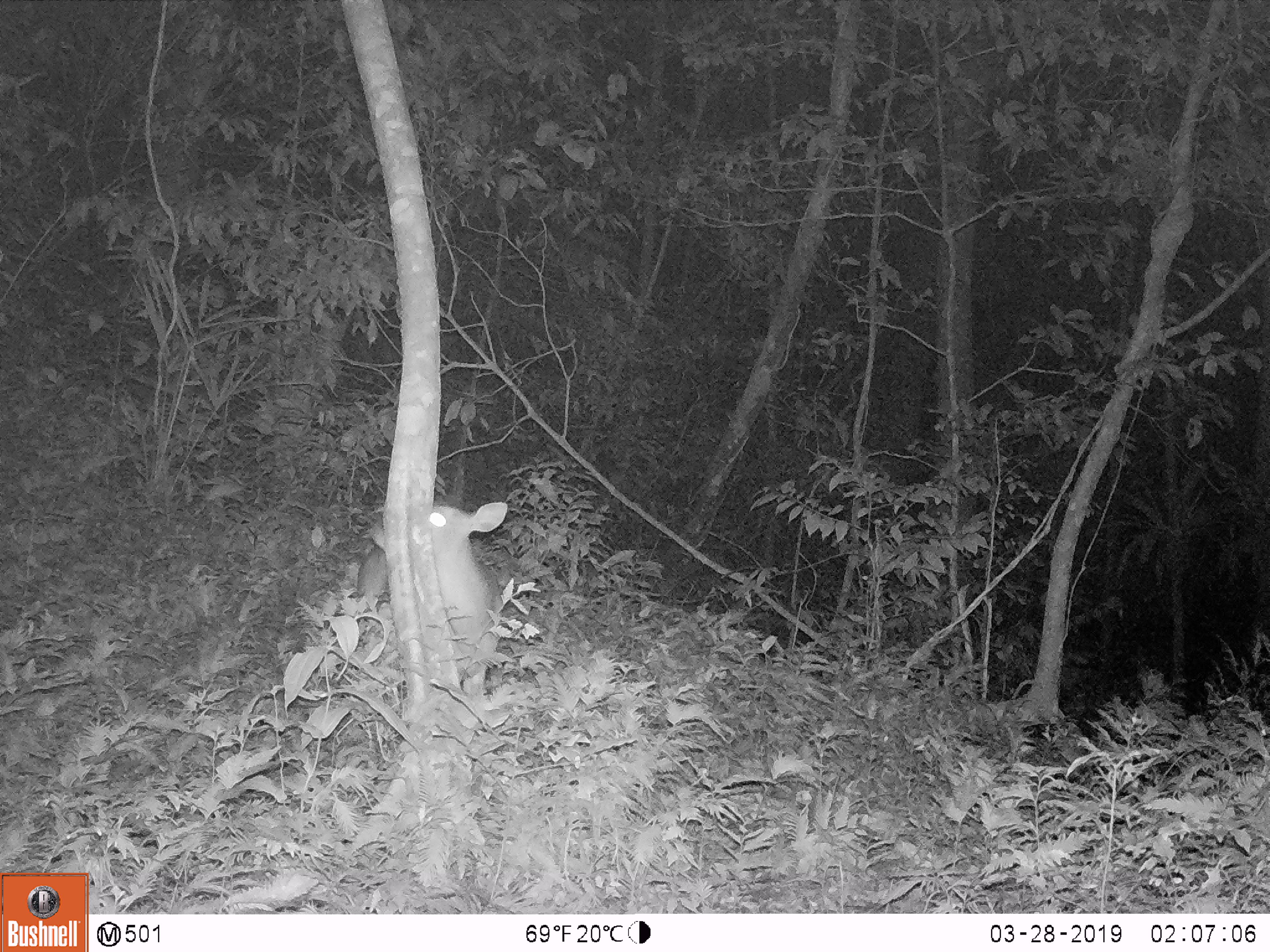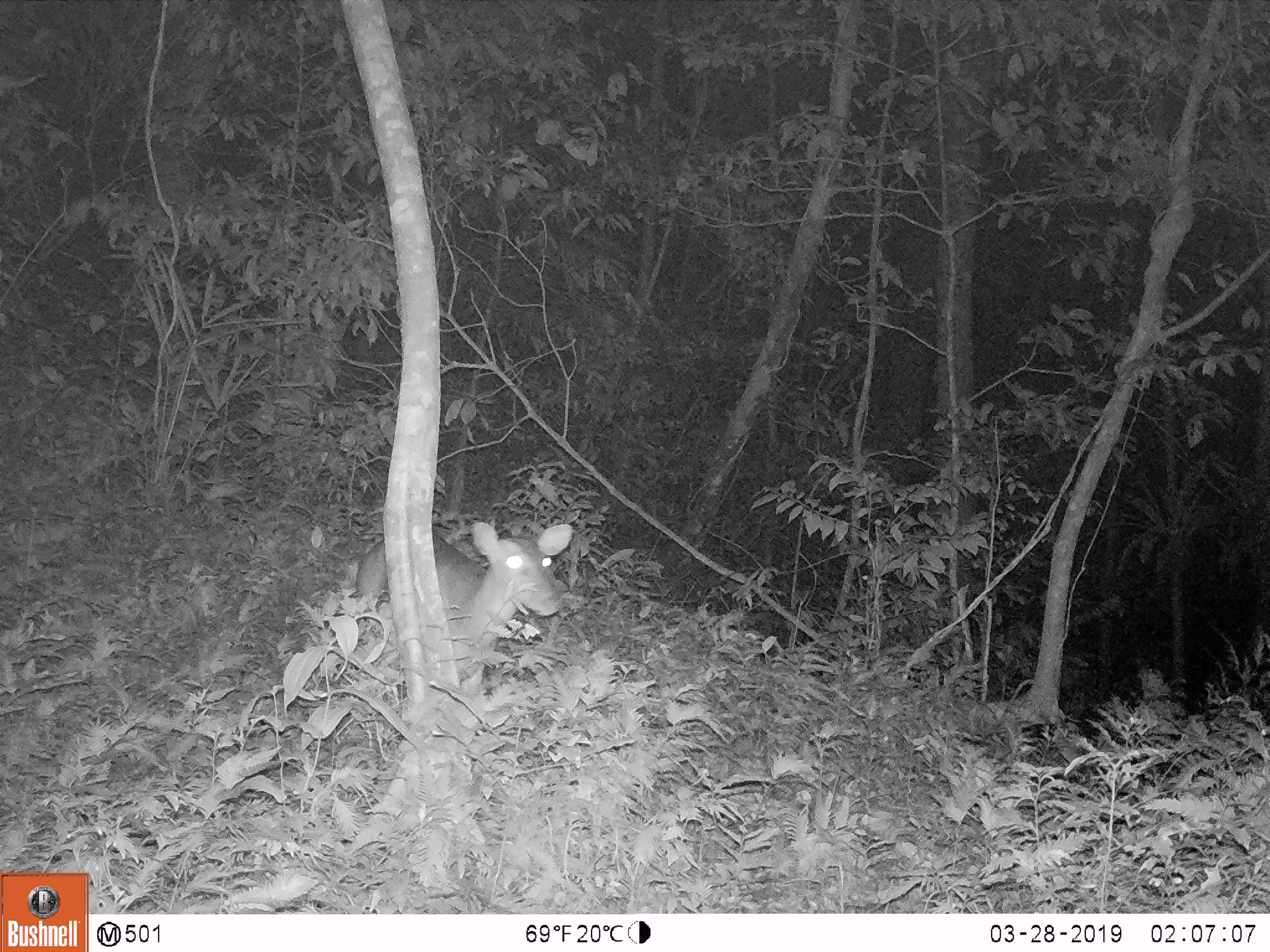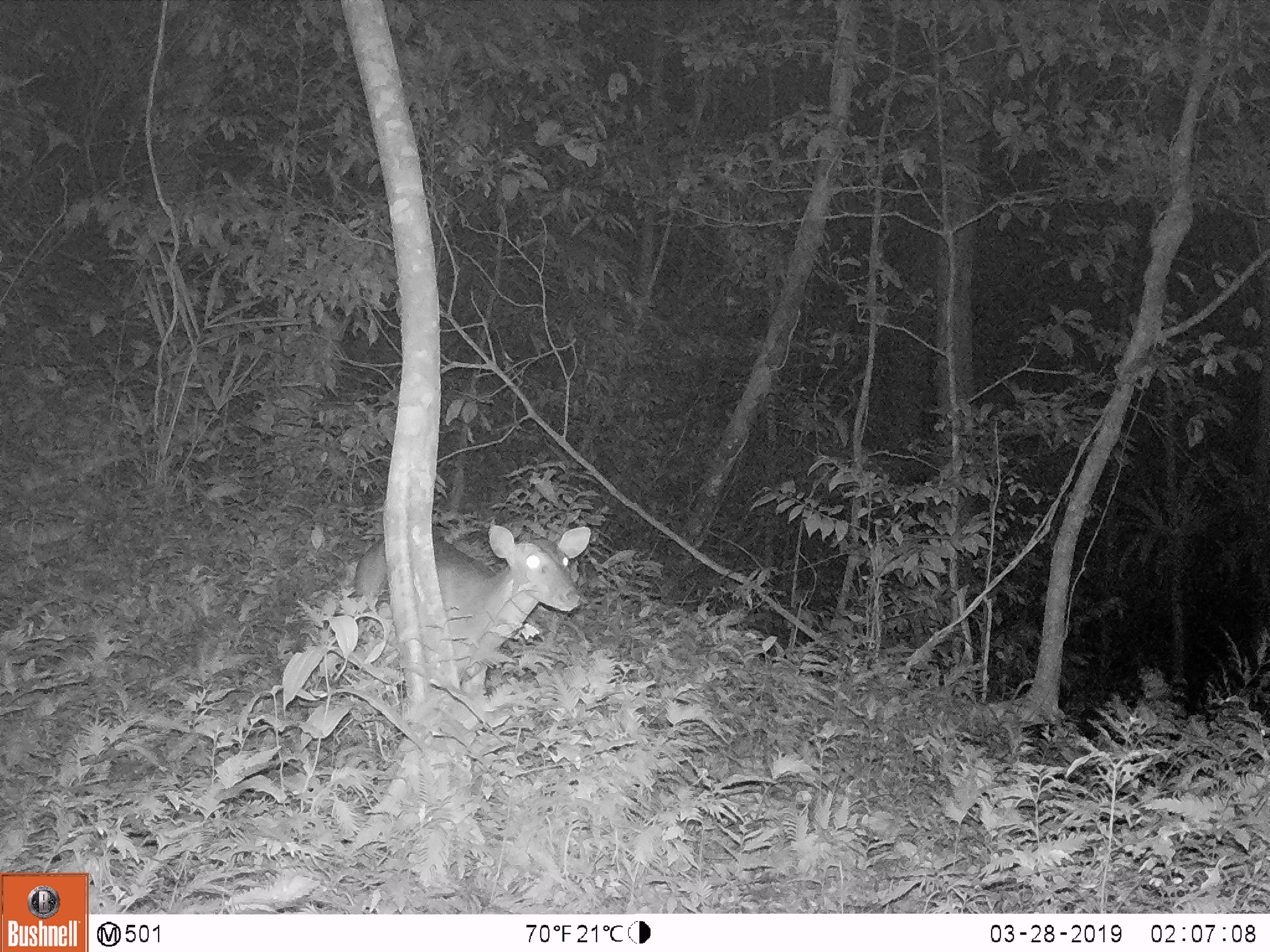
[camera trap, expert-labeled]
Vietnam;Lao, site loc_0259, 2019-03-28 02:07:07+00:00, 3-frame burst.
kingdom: Animalia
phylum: Chordata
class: Mammalia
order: Artiodactyla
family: Cervidae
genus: Muntiacus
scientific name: Muntiacus vuquangensis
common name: large-antlered muntjac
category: large antlered muntjac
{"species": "large antlered muntjac (large-antlered muntjac) (Muntiacus vuquangensis)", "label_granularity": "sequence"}